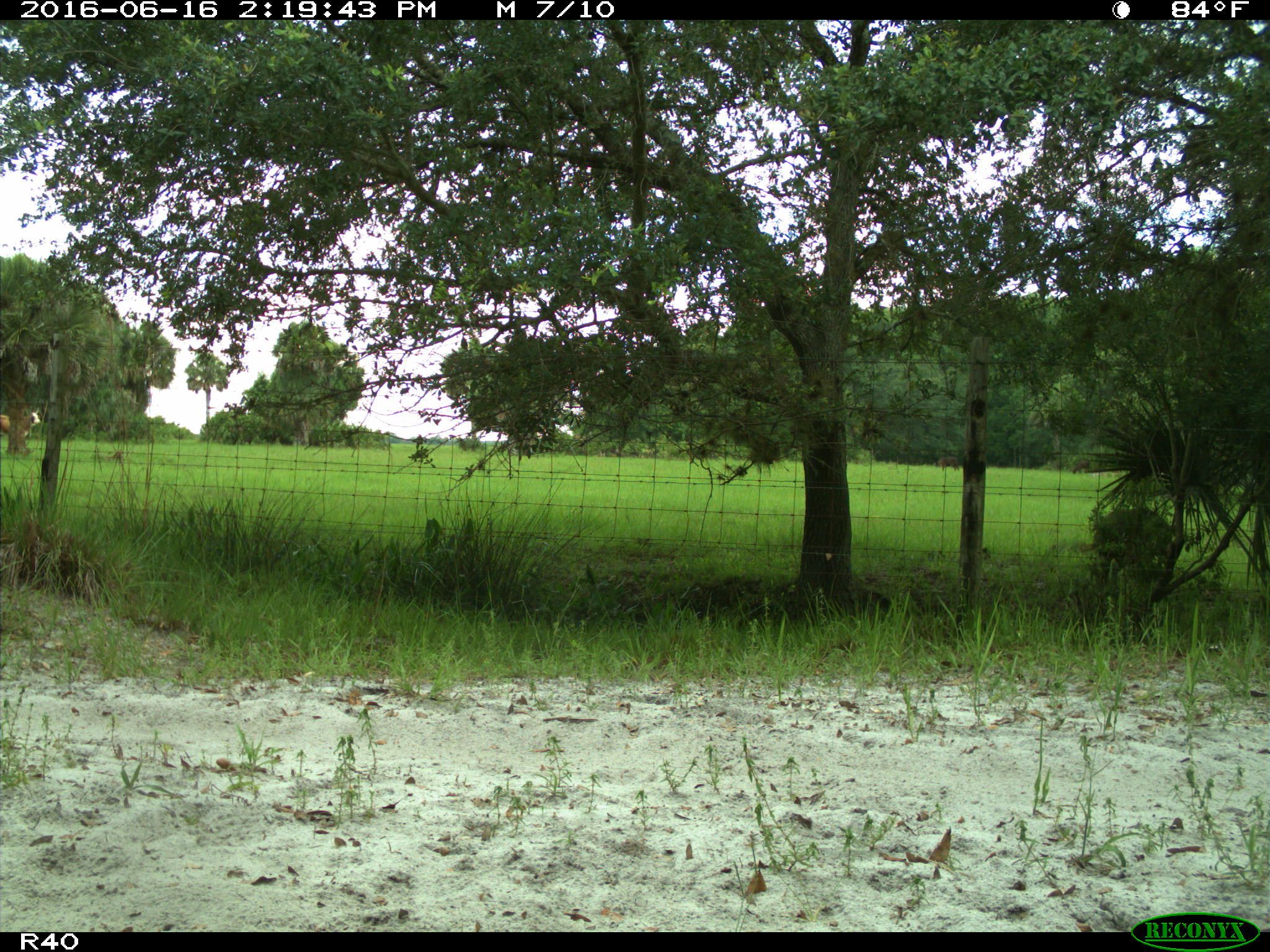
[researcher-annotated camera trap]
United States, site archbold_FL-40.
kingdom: Animalia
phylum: Chordata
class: Mammalia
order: Artiodactyla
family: Suidae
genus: Sus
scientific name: Sus scrofa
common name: wild boar